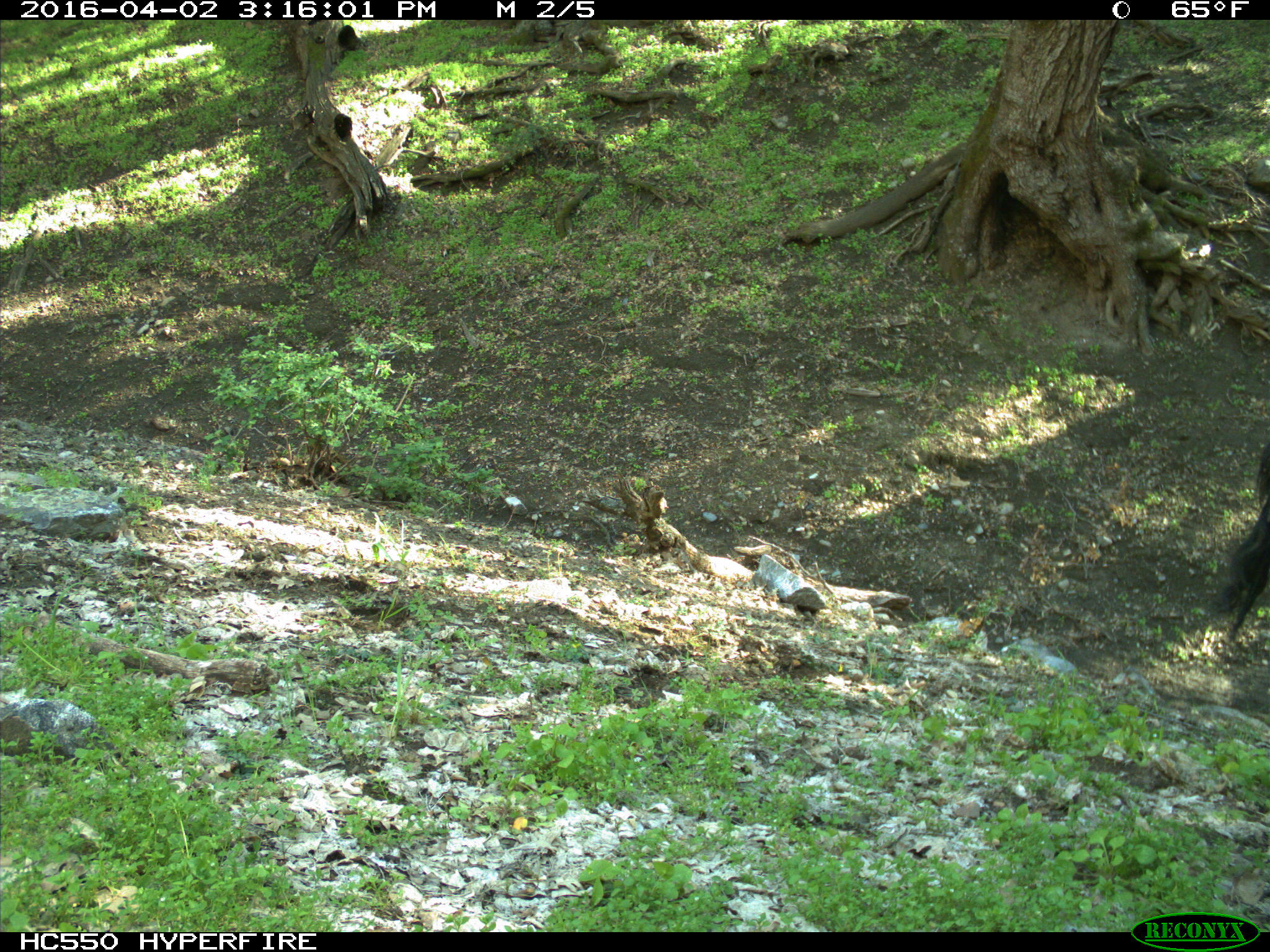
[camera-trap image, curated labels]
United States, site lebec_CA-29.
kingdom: Animalia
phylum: Chordata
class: Mammalia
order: Artiodactyla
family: Bovidae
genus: Bos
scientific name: Bos taurus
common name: domestic cow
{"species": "Bos taurus (domestic cow)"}